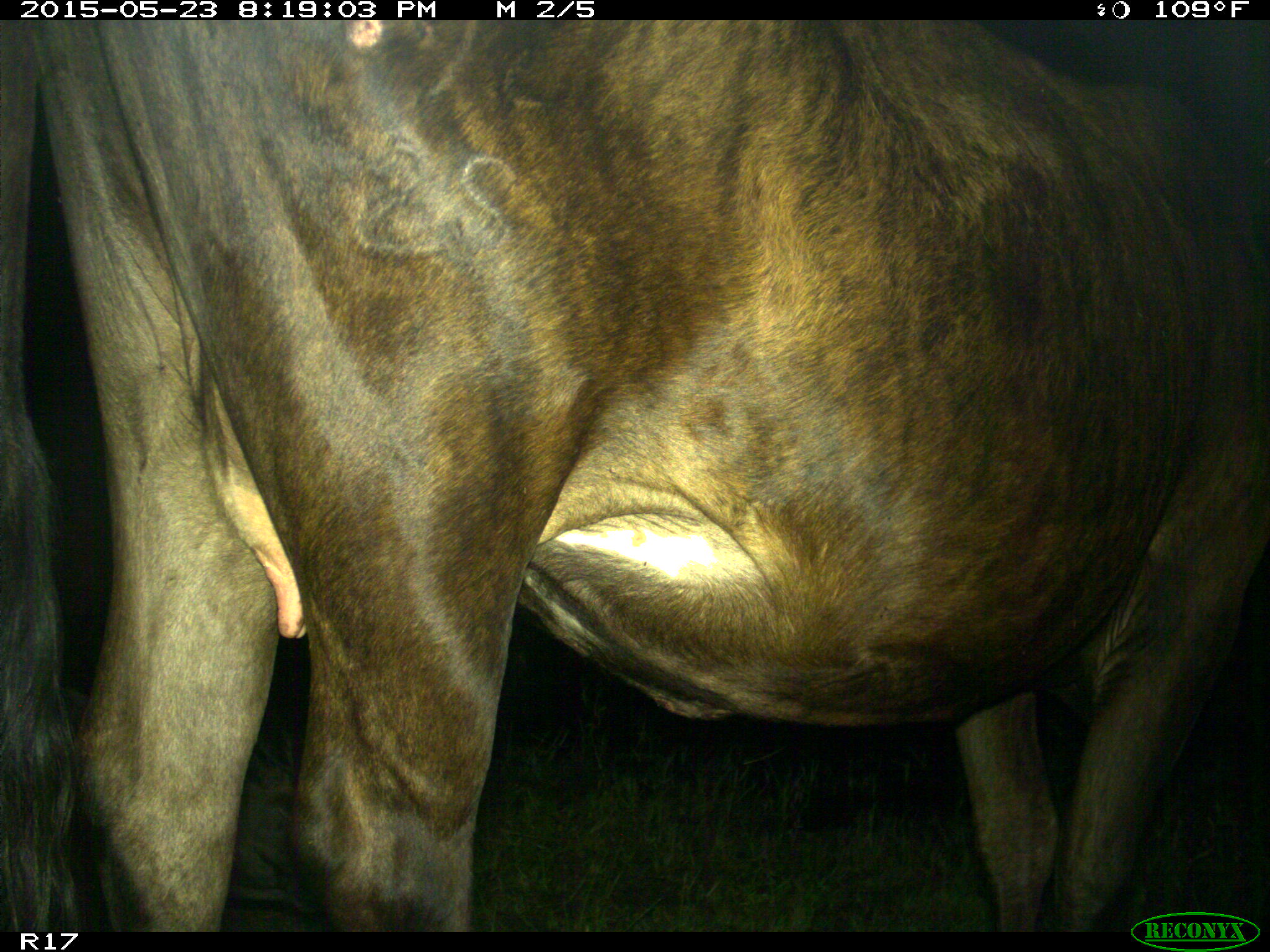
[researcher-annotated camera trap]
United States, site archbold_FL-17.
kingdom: Animalia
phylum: Chordata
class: Mammalia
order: Artiodactyla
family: Bovidae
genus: Bos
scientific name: Bos taurus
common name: domestic cow